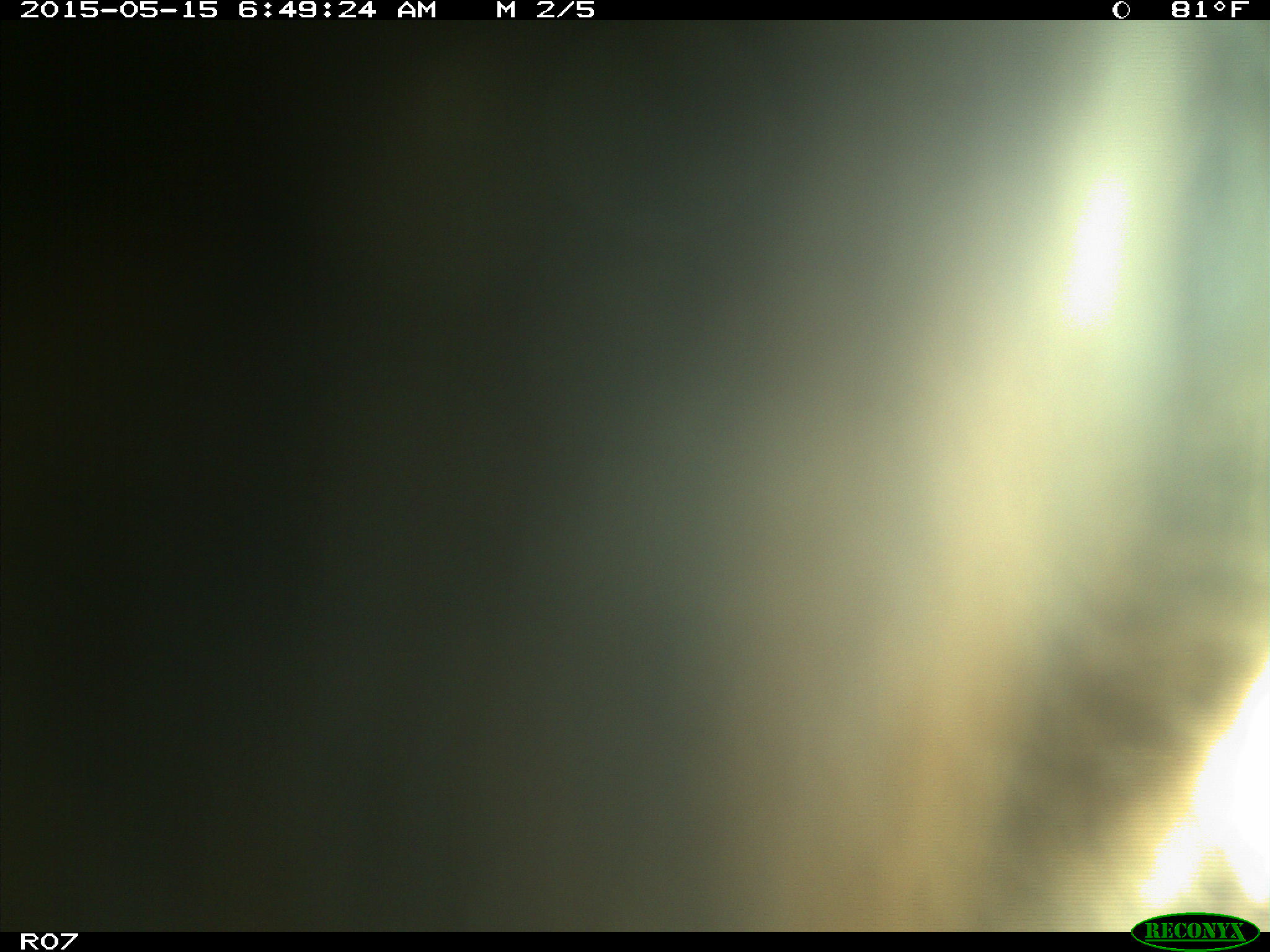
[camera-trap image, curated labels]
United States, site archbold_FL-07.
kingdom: Animalia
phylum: Chordata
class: Mammalia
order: Artiodactyla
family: Bovidae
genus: Bos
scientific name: Bos taurus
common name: domestic cow